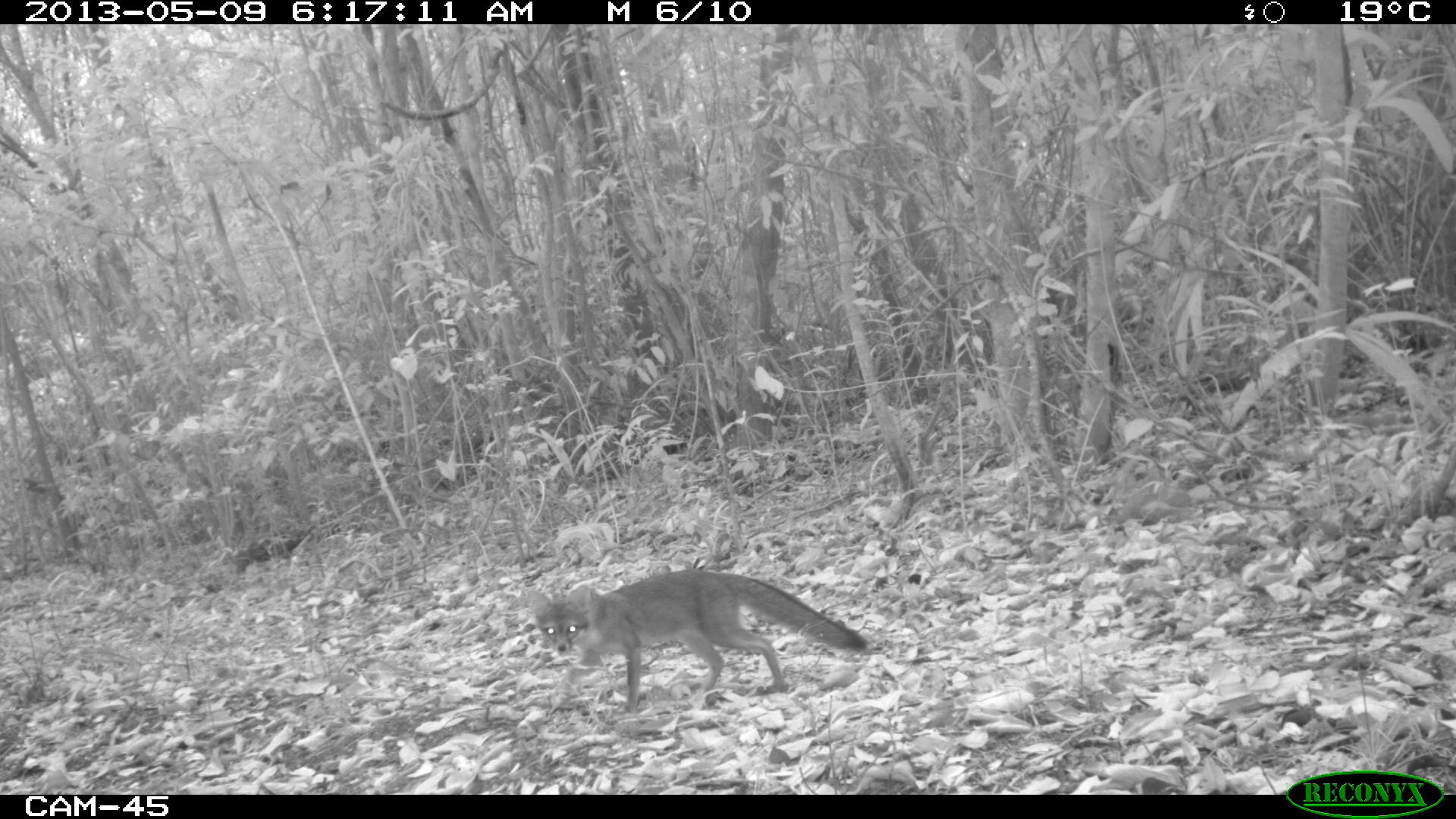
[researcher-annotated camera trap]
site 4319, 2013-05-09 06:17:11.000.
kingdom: Animalia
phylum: Chordata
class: Mammalia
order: Carnivora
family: Canidae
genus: Urocyon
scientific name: Urocyon cinereoargenteus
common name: gray fox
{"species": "Urocyon cinereoargenteus (gray fox)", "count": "1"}